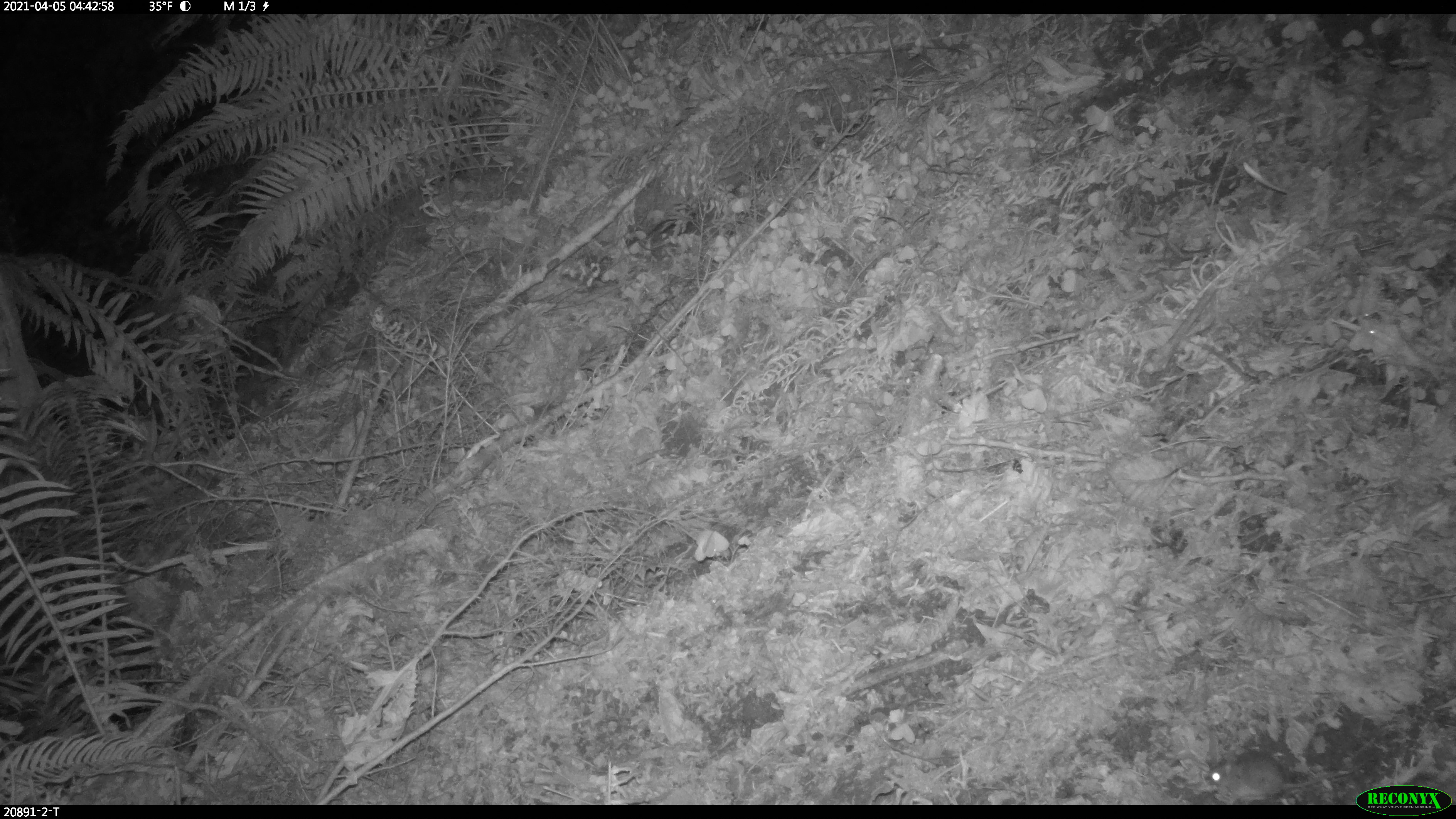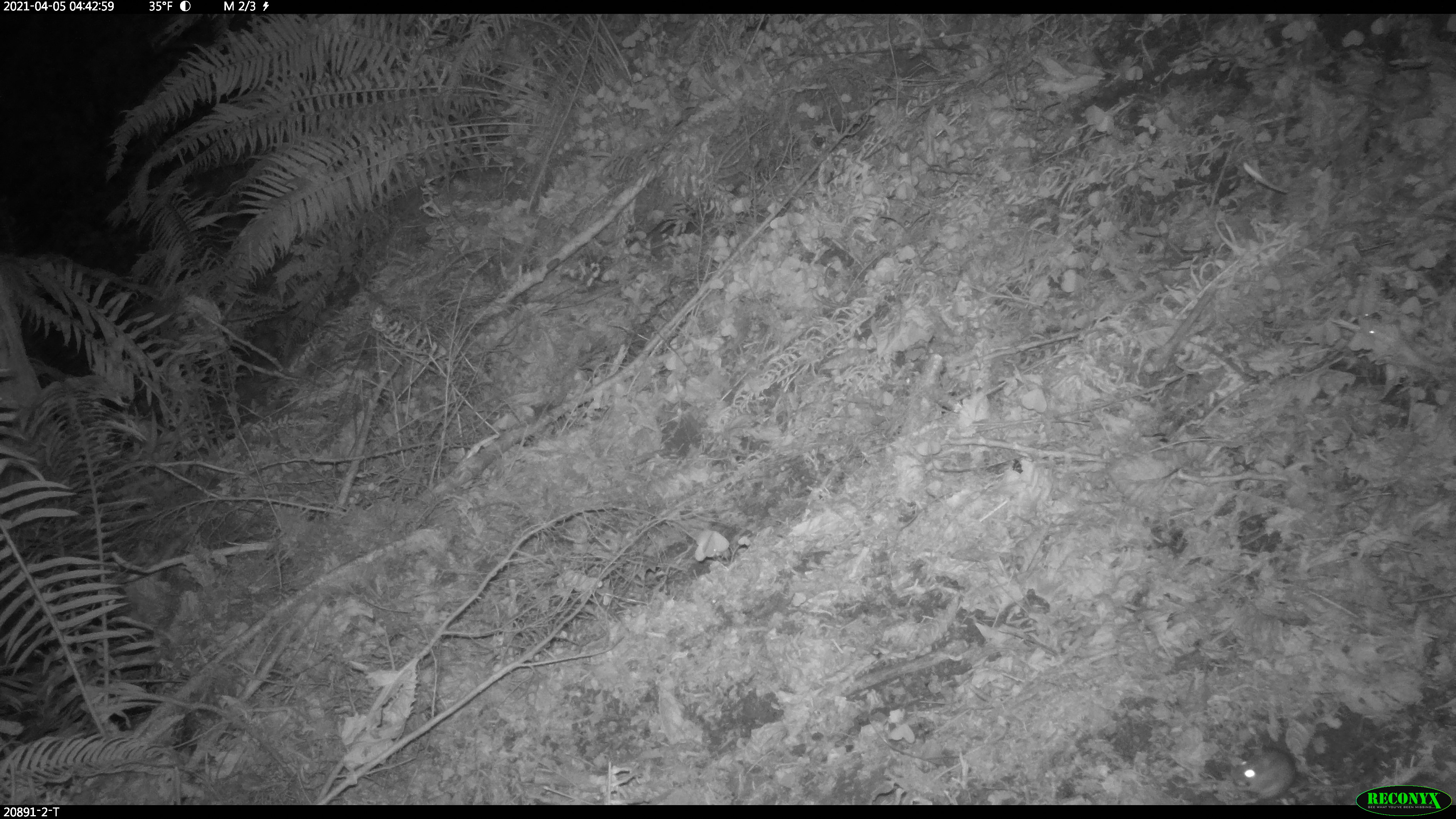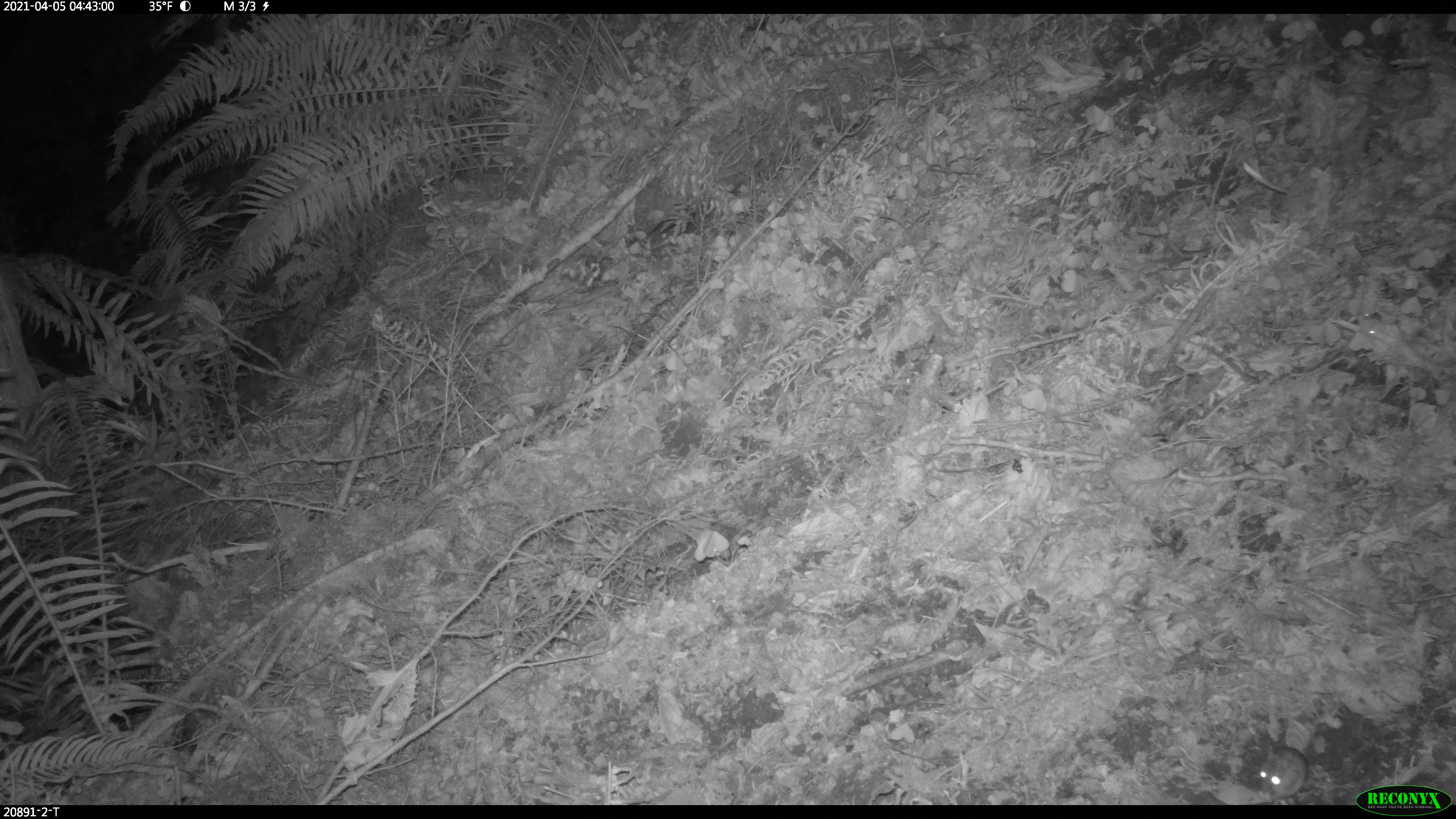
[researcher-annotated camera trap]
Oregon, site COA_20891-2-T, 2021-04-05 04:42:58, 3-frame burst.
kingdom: Animalia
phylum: Chordata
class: Mammalia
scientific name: Mammalia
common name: small mammal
Small mammal (Mammalia).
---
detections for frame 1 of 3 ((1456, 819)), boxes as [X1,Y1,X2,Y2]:
small mammal: [1195,755,1332,800]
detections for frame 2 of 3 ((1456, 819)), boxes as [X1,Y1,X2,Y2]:
small mammal: [1227,738,1301,800]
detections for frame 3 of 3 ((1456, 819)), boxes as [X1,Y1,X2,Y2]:
small mammal: [1256,741,1325,800]